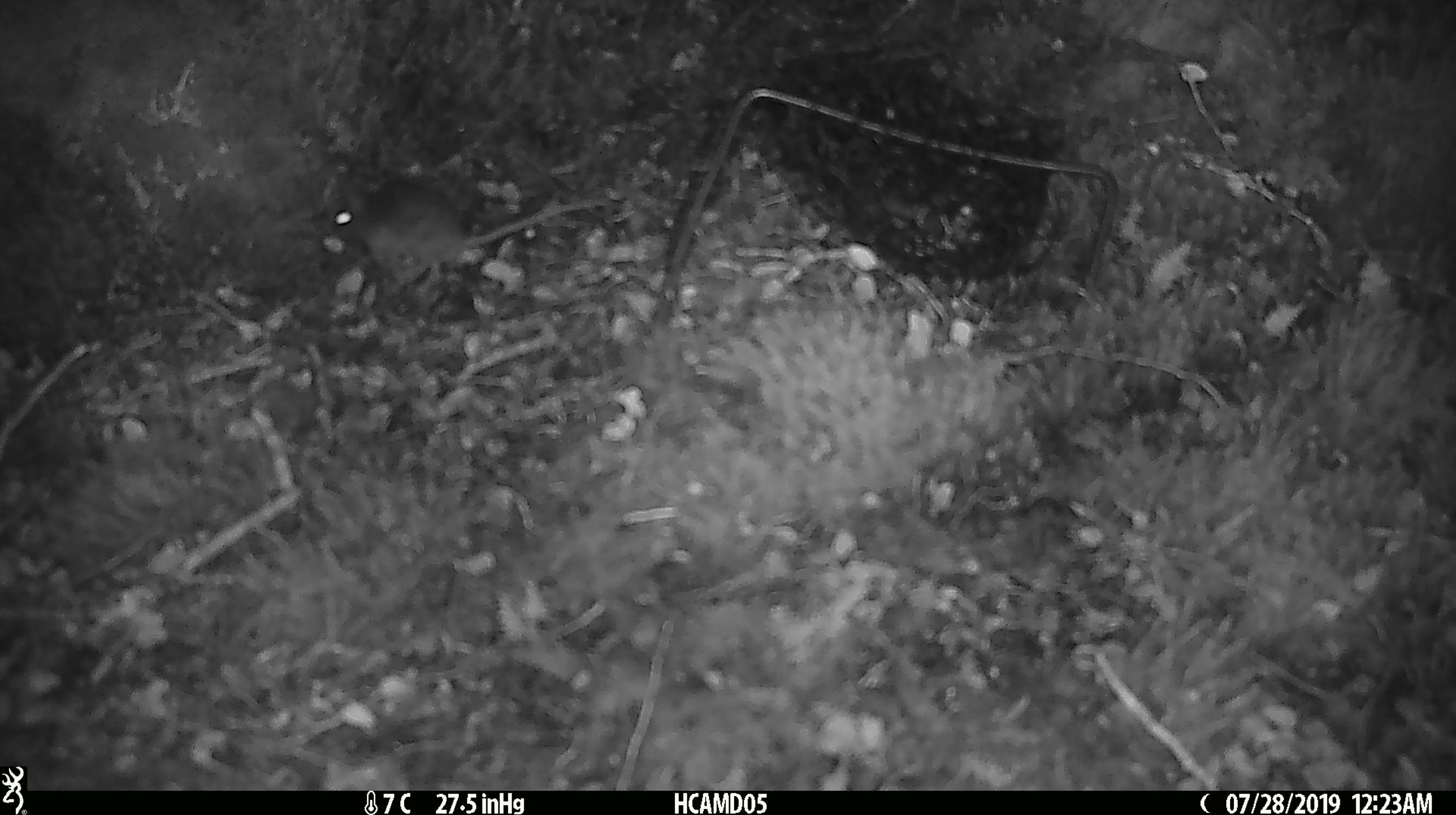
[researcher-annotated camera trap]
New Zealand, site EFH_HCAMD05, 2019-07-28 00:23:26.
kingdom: Animalia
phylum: Chordata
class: Mammalia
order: Rodentia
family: Muridae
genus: Mus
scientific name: Mus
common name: mouse